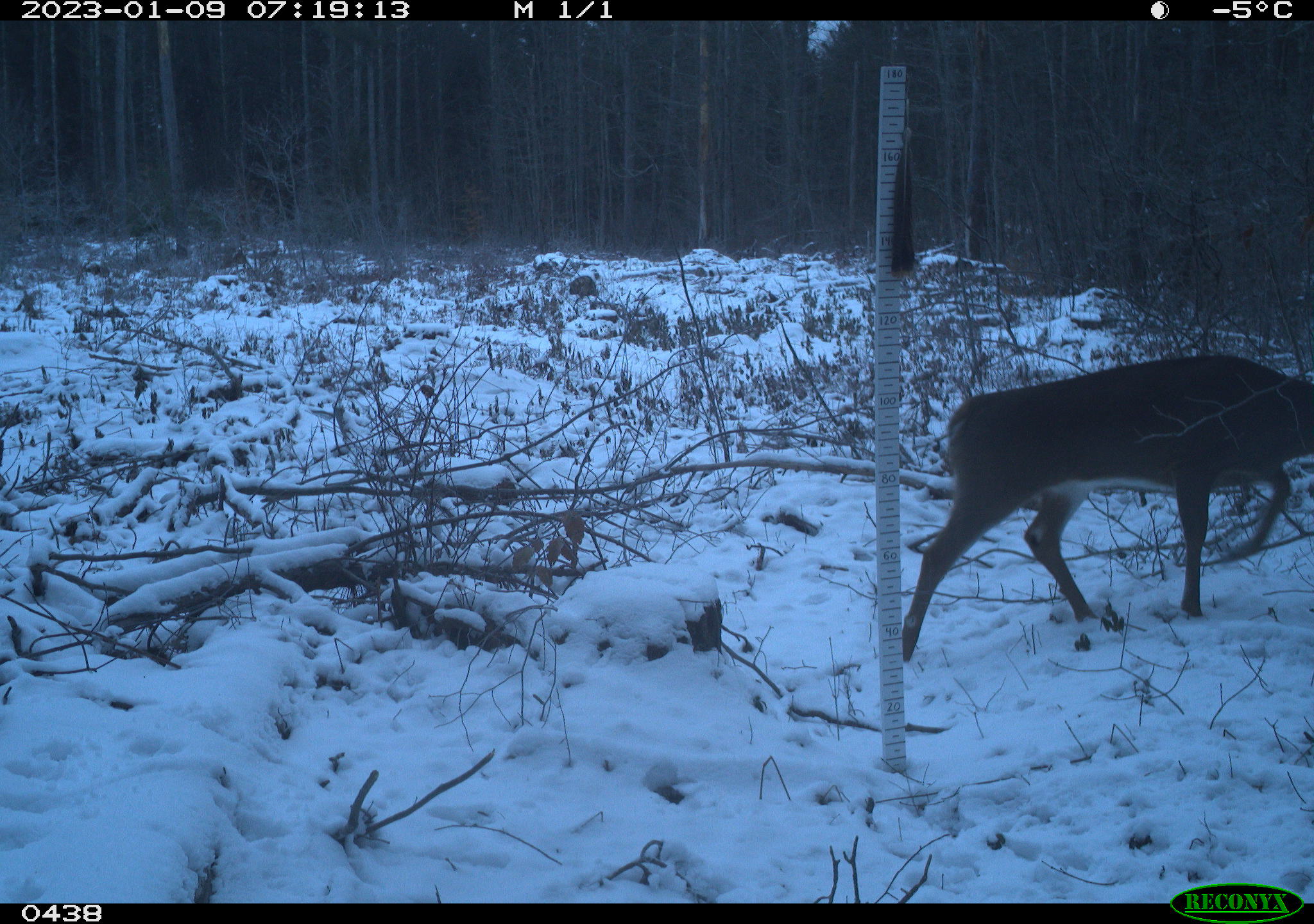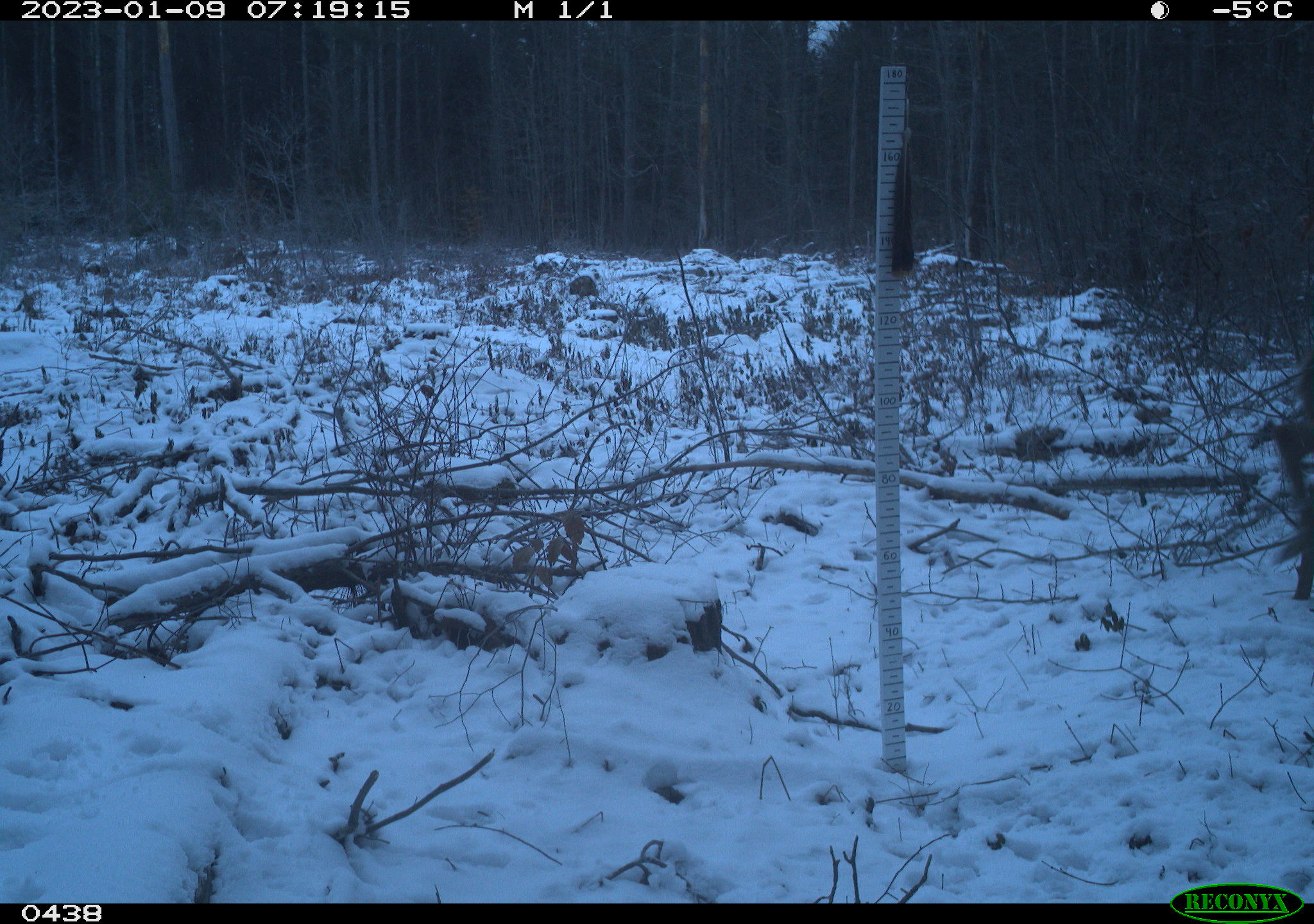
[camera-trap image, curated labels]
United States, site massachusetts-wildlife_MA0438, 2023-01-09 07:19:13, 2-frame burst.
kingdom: Animalia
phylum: Chordata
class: Mammalia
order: Artiodactyla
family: Cervidae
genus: Odocoileus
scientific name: Odocoileus virginianus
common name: white-tailed deer